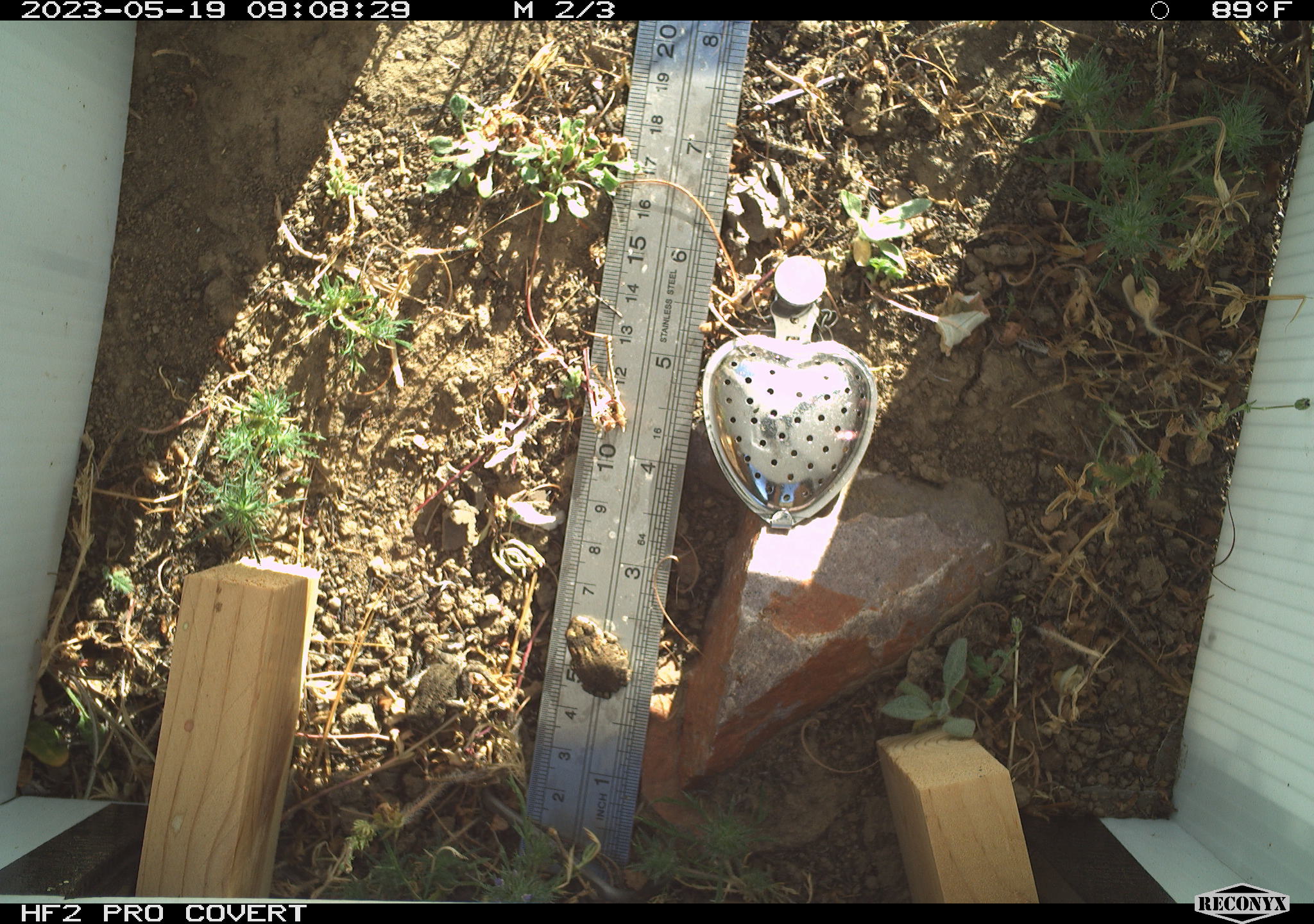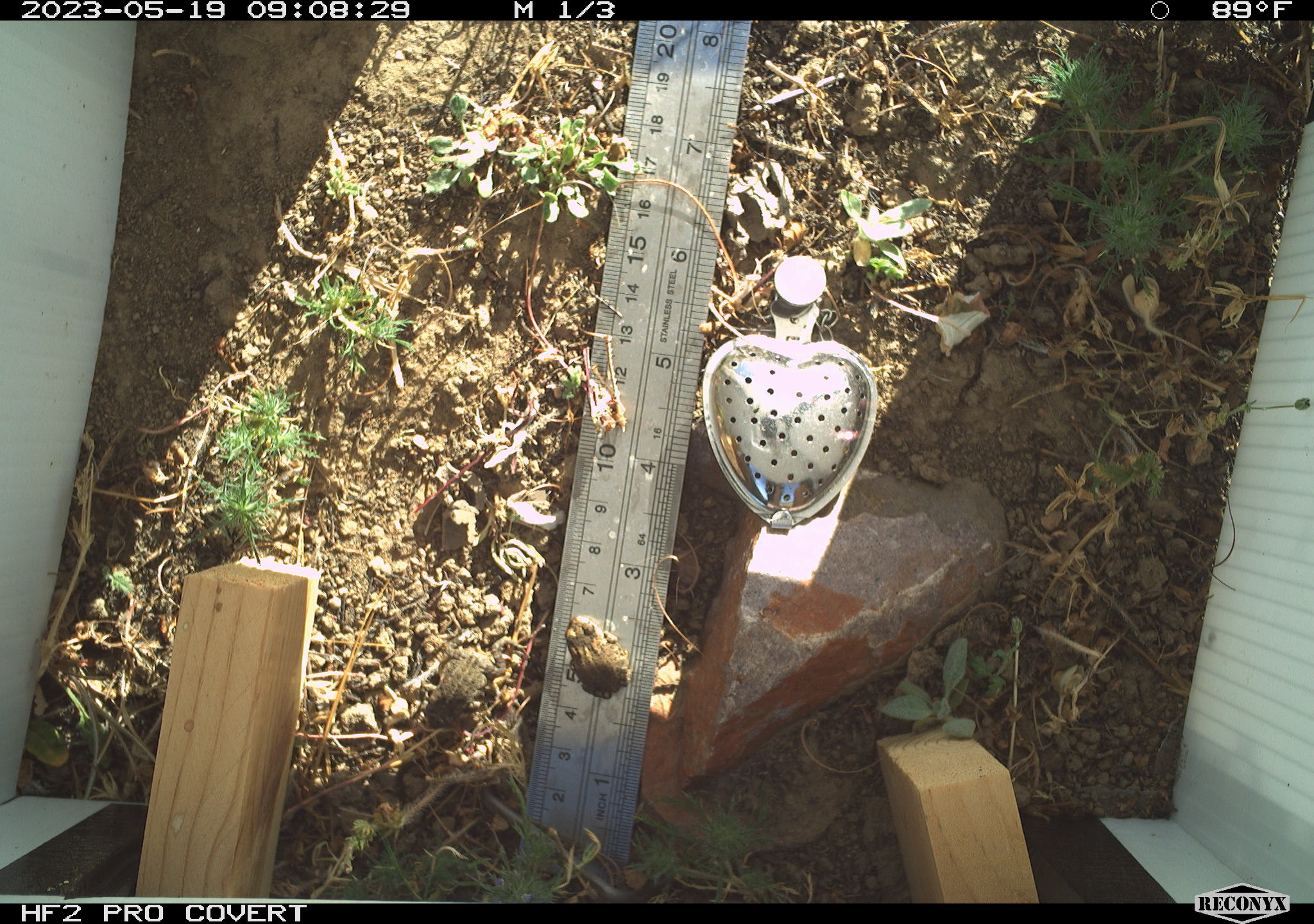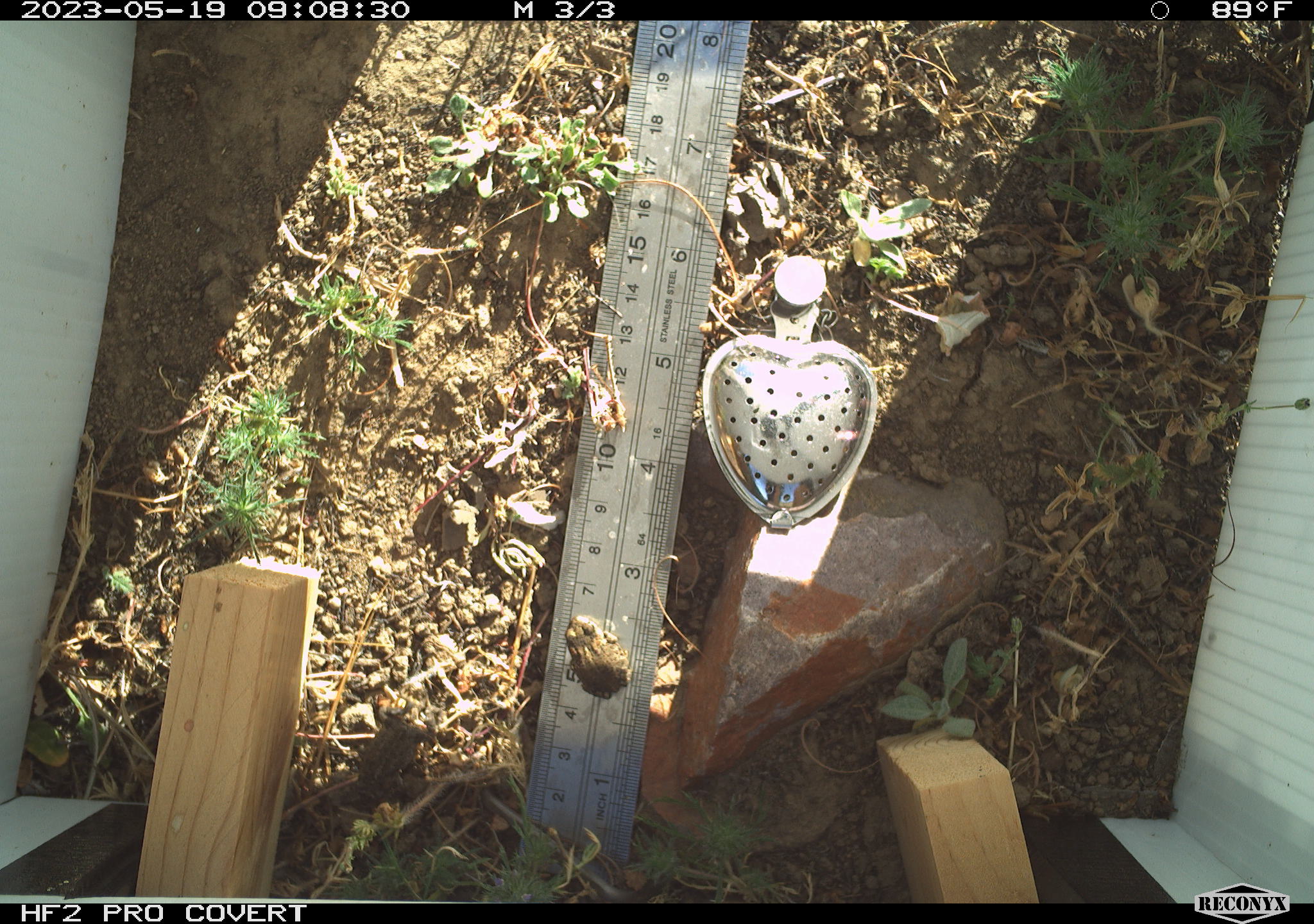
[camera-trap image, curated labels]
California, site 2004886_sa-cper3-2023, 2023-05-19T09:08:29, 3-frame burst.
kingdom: Animalia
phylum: Chordata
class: Amphibia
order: Anura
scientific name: Anura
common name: frogs